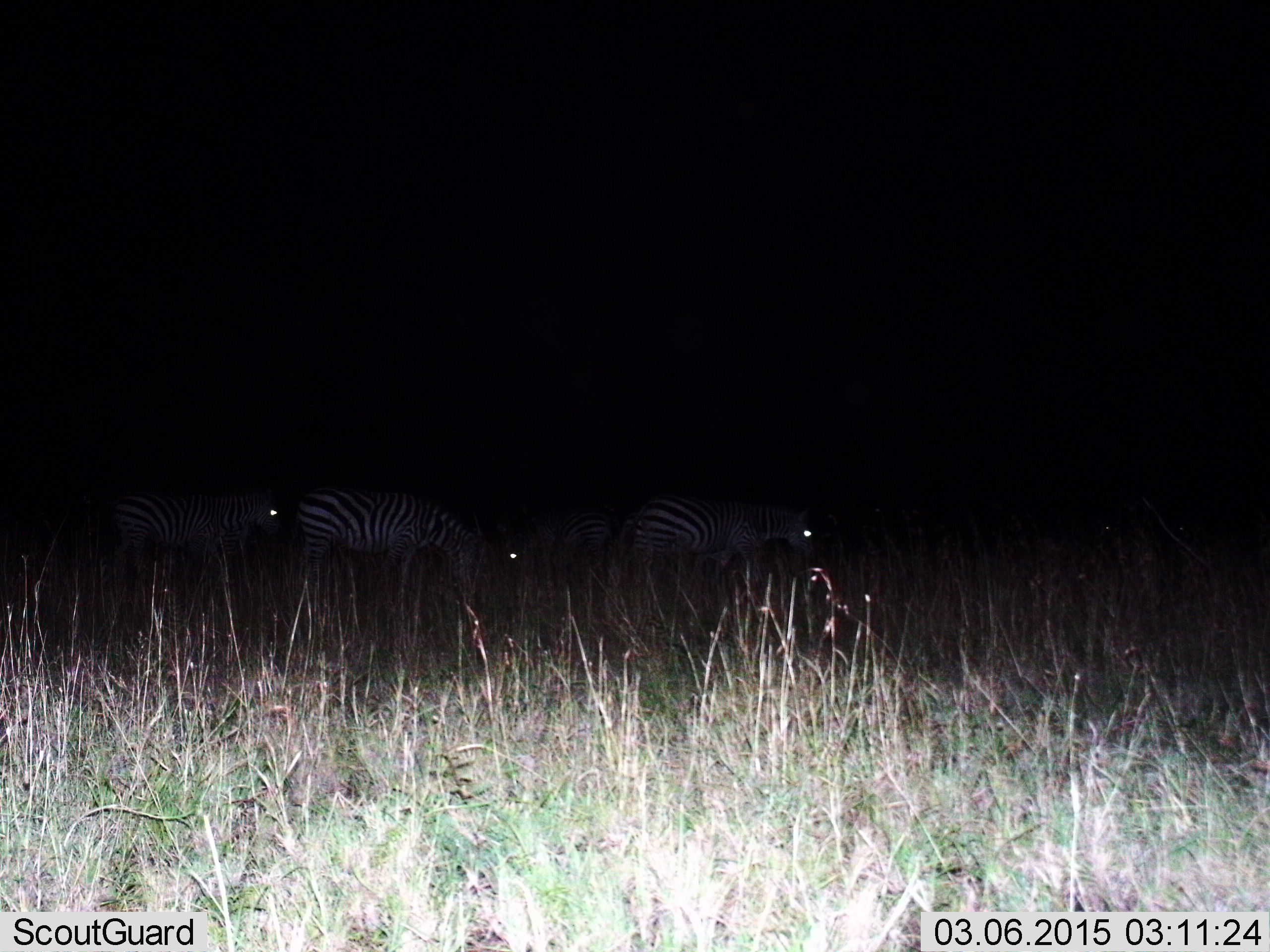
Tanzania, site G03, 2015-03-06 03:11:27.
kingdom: Animalia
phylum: Chordata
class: Mammalia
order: Perissodactyla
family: Equidae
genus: Equus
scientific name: Equus quagga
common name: plains zebra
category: zebra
Zebra (plains zebra) (Equus quagga), count 4. Behavior (volunteer vote fractions): standing 70%, resting 0%, moving 30%, interacting 0%. Young present (vote fraction): 0%. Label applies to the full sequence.